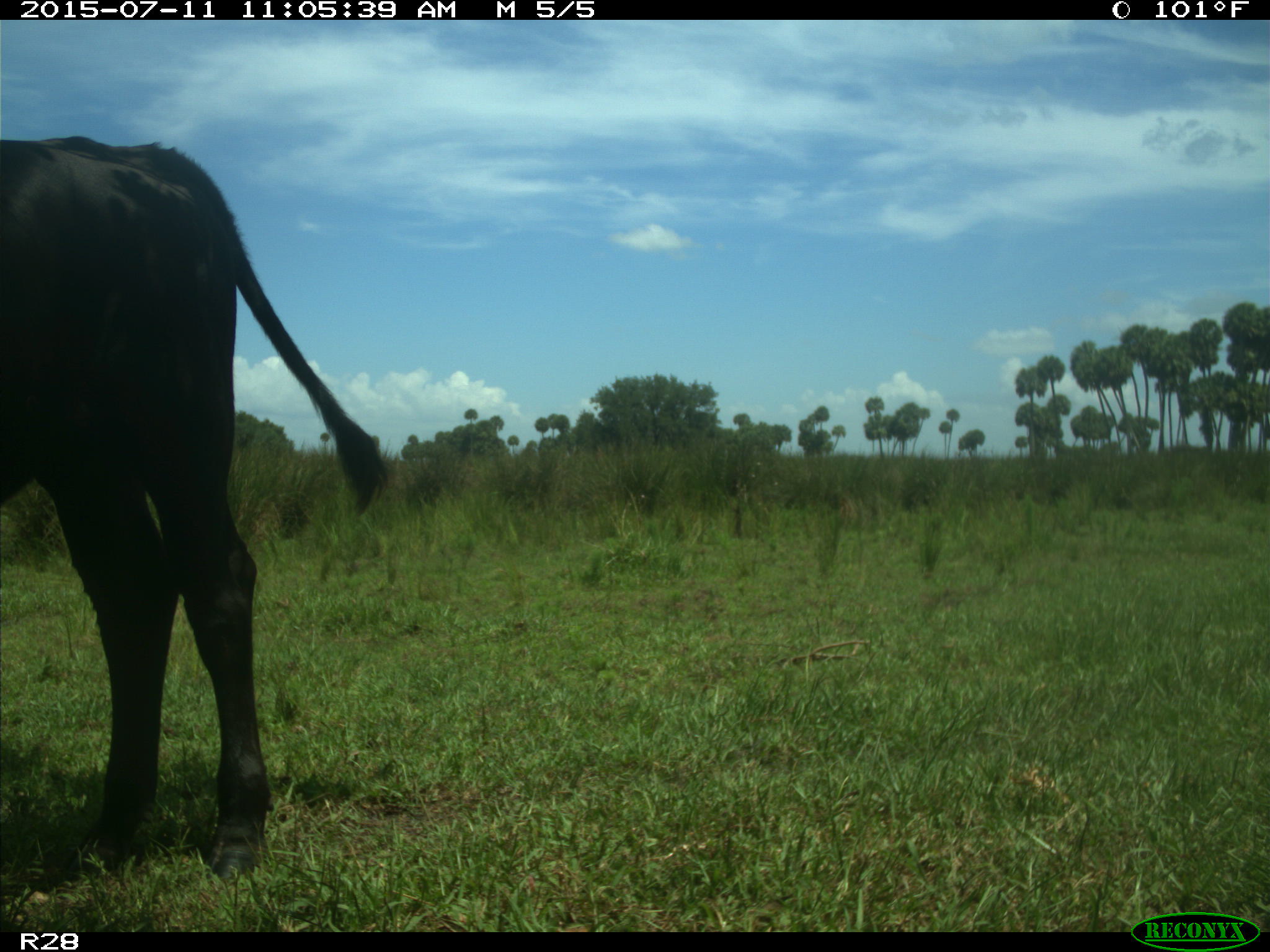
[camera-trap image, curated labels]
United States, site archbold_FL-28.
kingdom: Animalia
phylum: Chordata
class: Mammalia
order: Artiodactyla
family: Bovidae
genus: Bos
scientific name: Bos taurus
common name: domestic cow